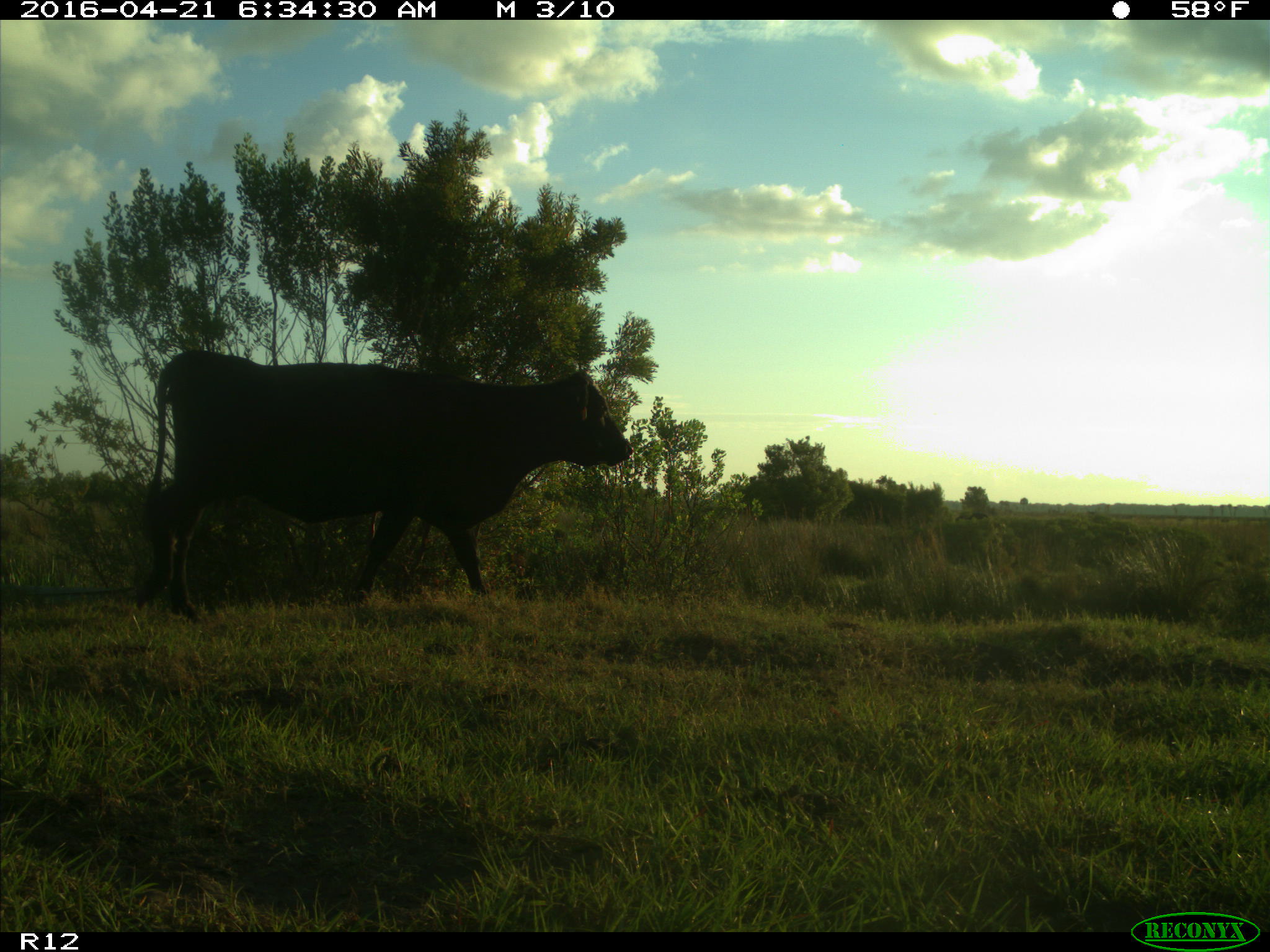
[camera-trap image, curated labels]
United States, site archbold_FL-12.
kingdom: Animalia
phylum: Chordata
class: Mammalia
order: Artiodactyla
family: Bovidae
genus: Bos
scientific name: Bos taurus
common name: domestic cow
Bos taurus (domestic cow).